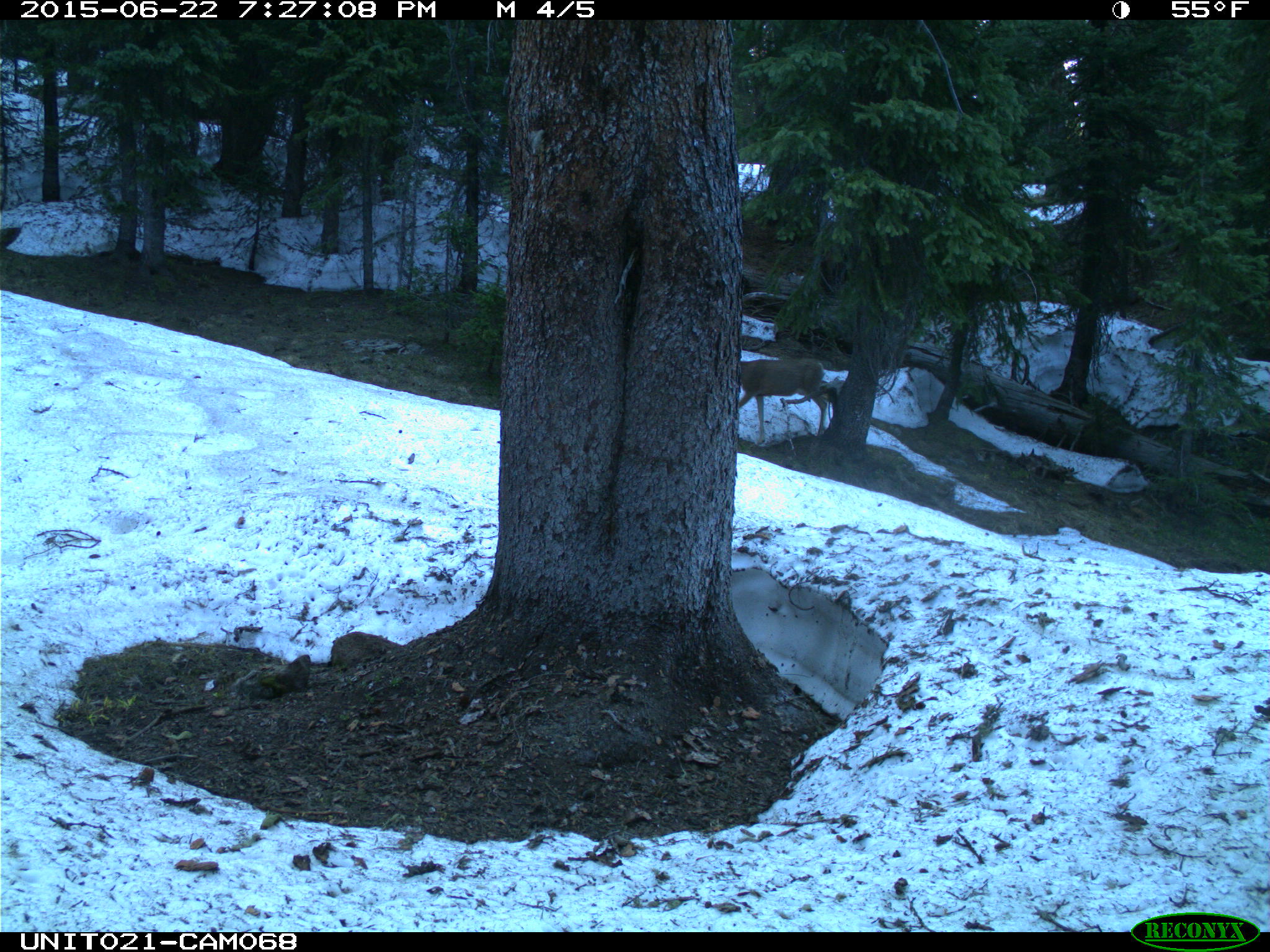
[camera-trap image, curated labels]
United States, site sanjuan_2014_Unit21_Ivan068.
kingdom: Animalia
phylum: Chordata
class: Mammalia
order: Artiodactyla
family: Cervidae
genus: Odocoileus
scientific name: Odocoileus hemionus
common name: mule deer